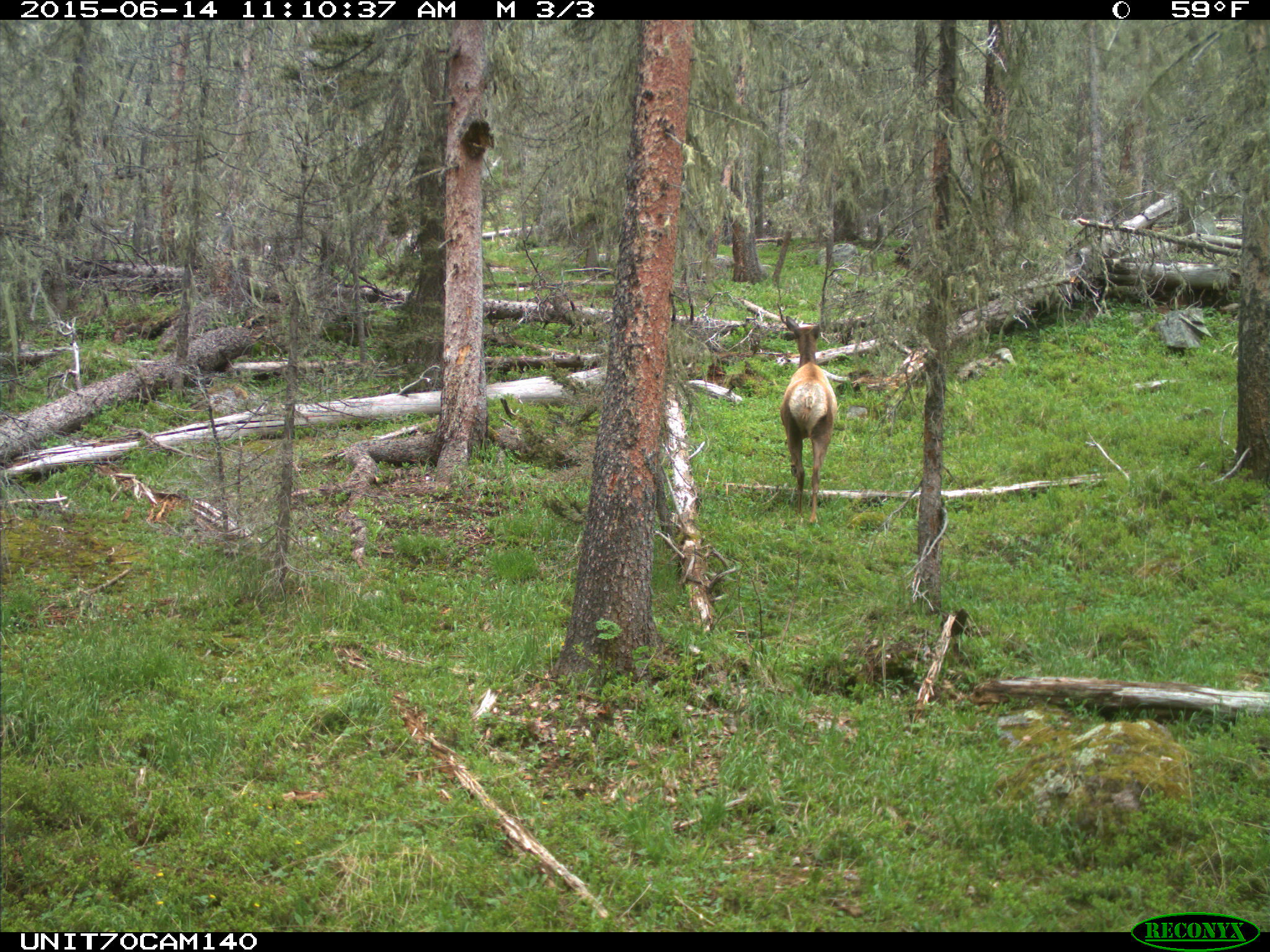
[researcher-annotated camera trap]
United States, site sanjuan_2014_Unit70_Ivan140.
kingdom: Animalia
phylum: Chordata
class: Mammalia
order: Artiodactyla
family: Cervidae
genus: Cervus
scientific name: Cervus elaphus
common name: red deer